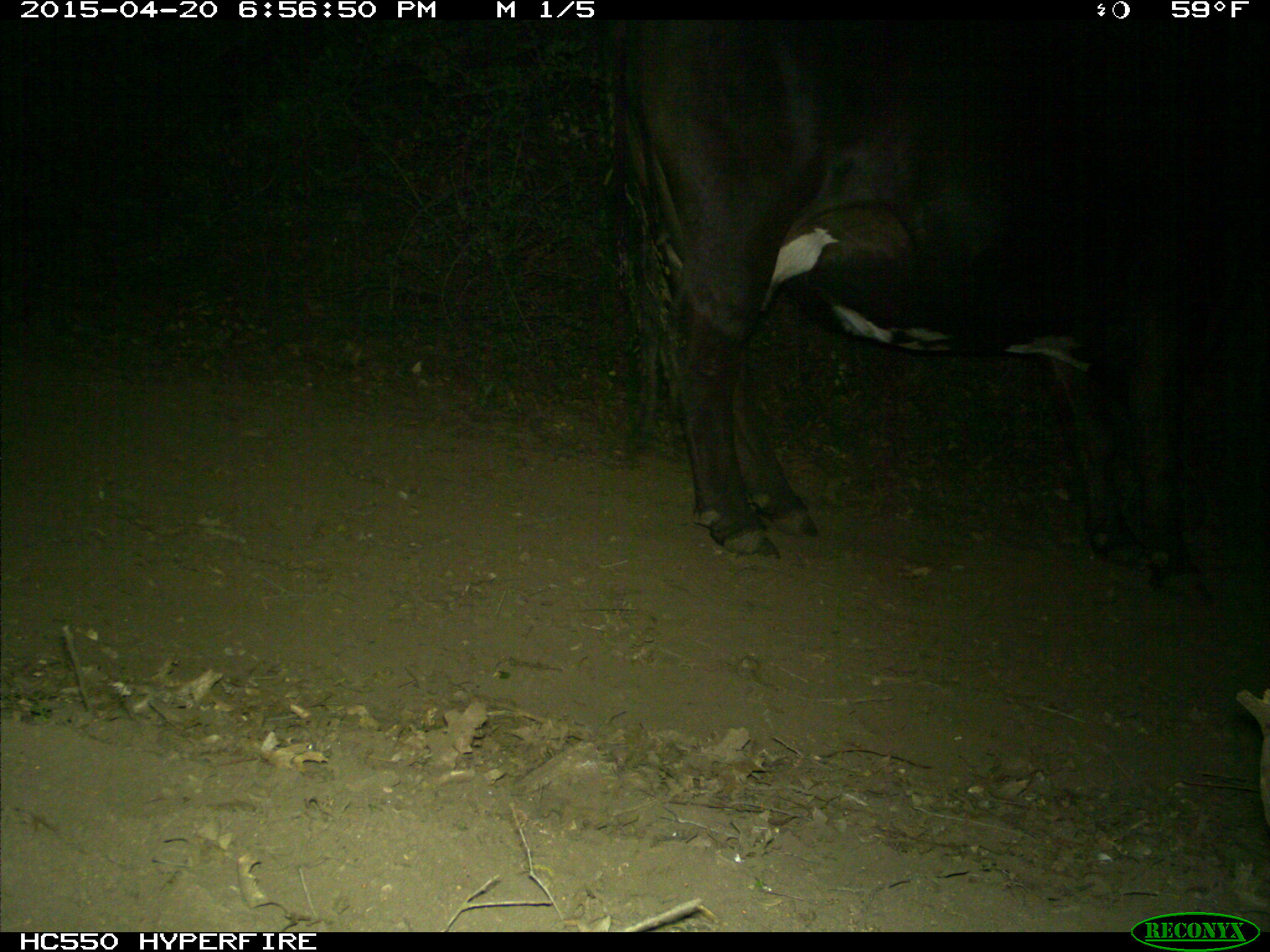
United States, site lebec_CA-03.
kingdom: Animalia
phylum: Chordata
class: Mammalia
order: Artiodactyla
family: Bovidae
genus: Bos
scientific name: Bos taurus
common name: domestic cow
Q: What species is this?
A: Bos taurus (domestic cow).